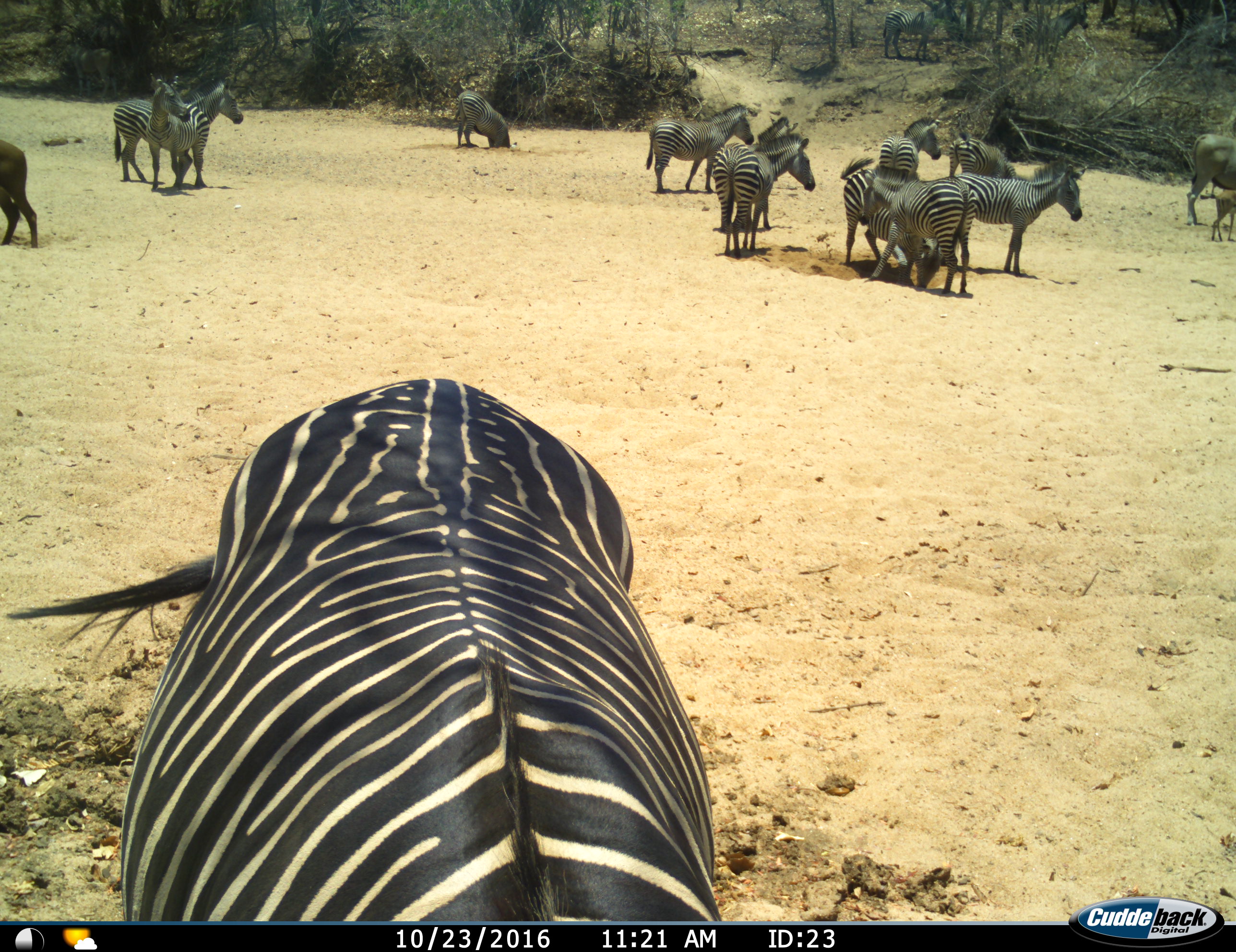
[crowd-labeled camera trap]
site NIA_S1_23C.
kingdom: Animalia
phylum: Chordata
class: Mammalia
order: Artiodactyla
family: Bovidae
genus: Tragelaphus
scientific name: Tragelaphus oryx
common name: eland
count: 1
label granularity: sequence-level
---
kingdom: Animalia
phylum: Chordata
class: Mammalia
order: Perissodactyla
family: Equidae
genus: Equus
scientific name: Equus quagga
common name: plains zebra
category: zebraplains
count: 11-50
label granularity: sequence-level